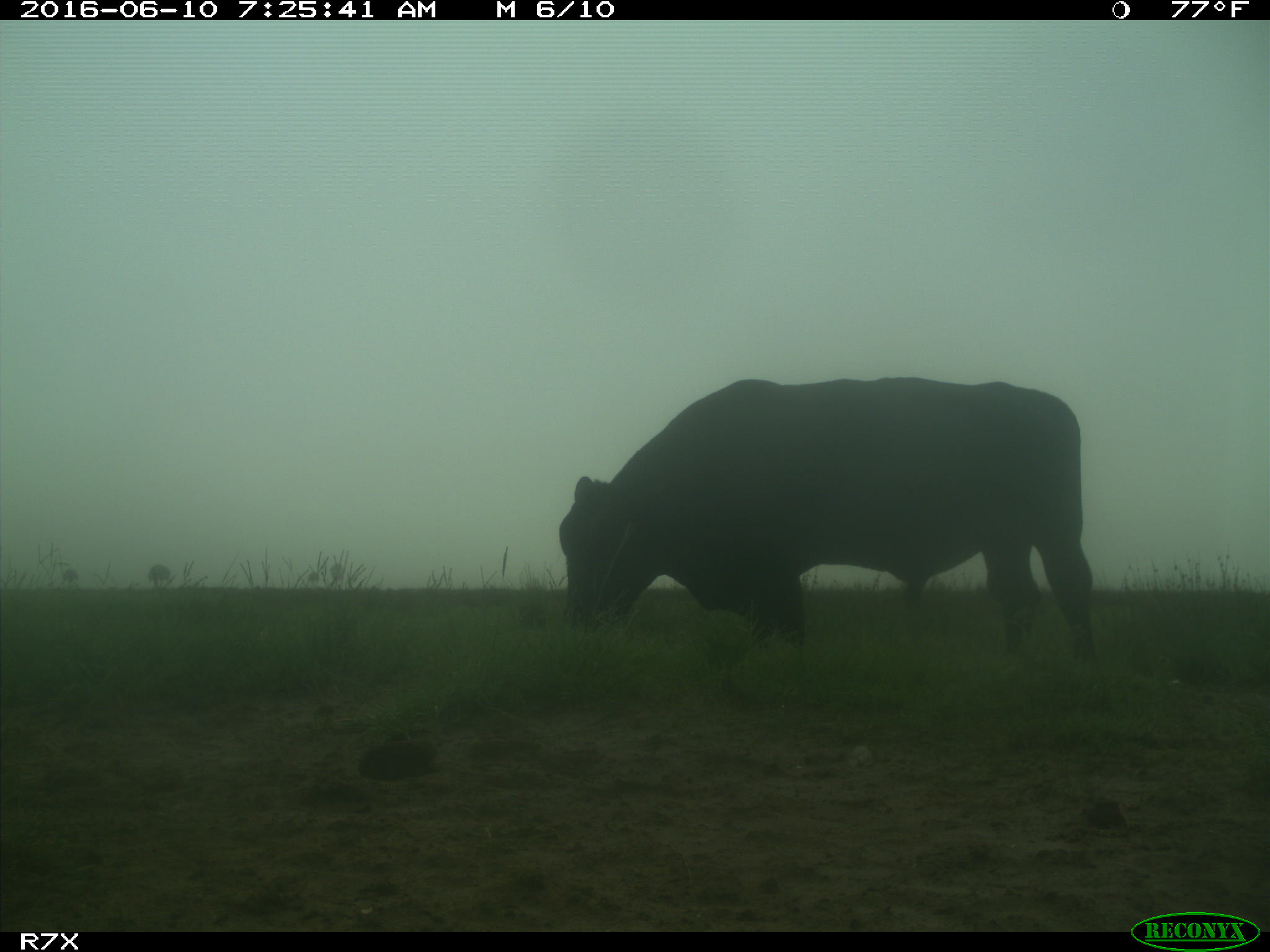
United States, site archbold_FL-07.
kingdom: Animalia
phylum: Chordata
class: Mammalia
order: Artiodactyla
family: Bovidae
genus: Bos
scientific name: Bos taurus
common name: domestic cow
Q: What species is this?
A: Bos taurus (domestic cow).